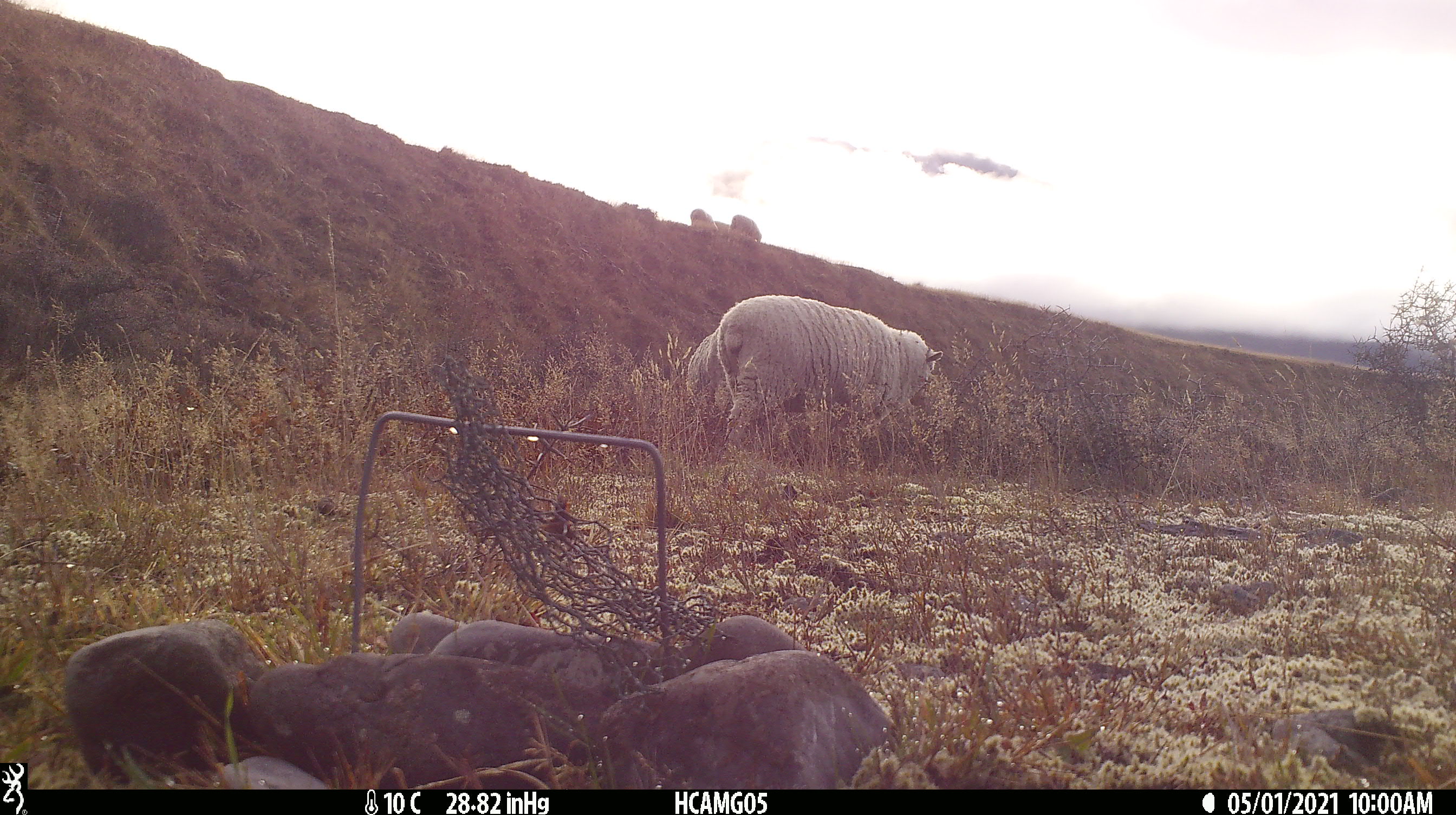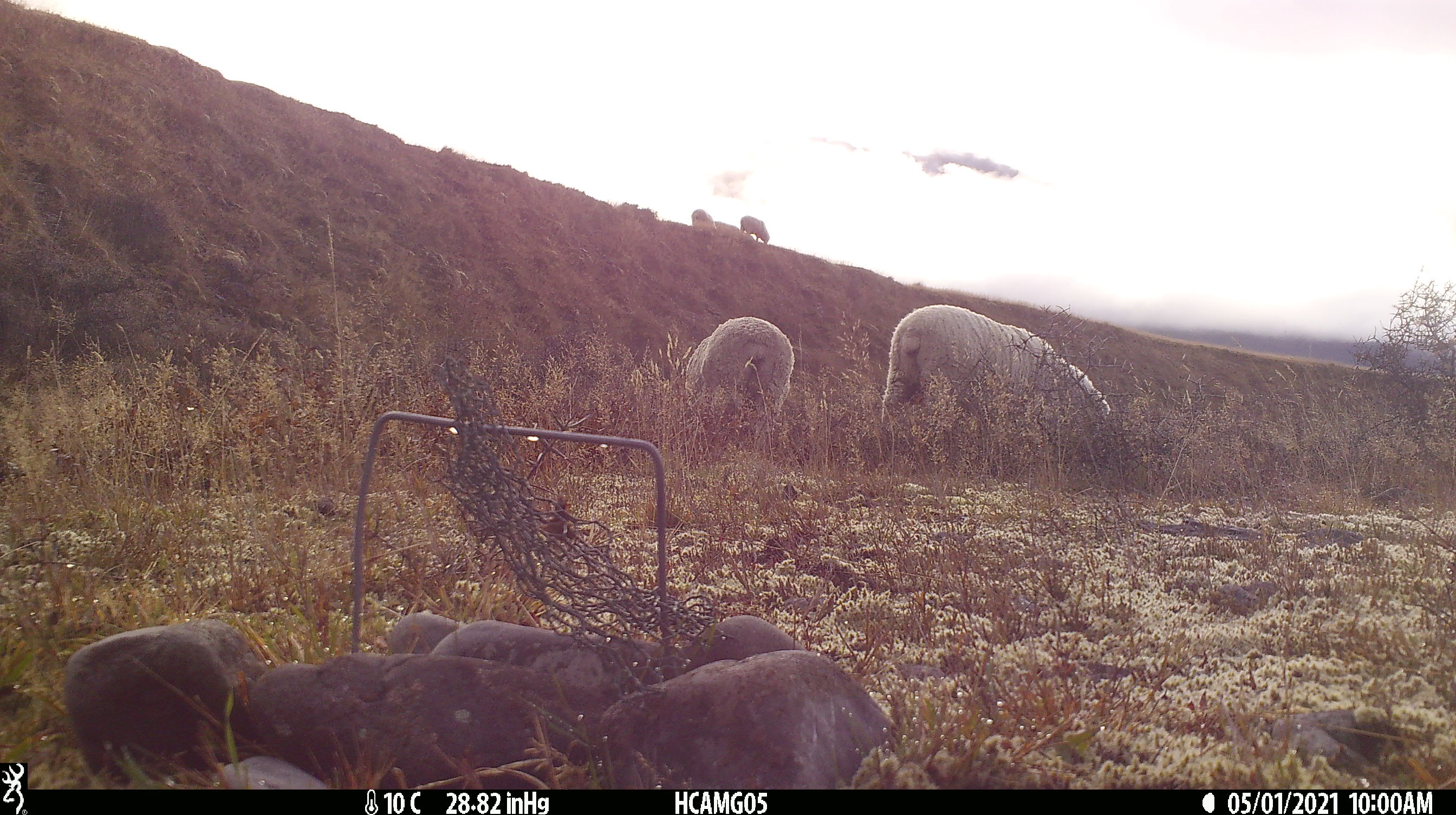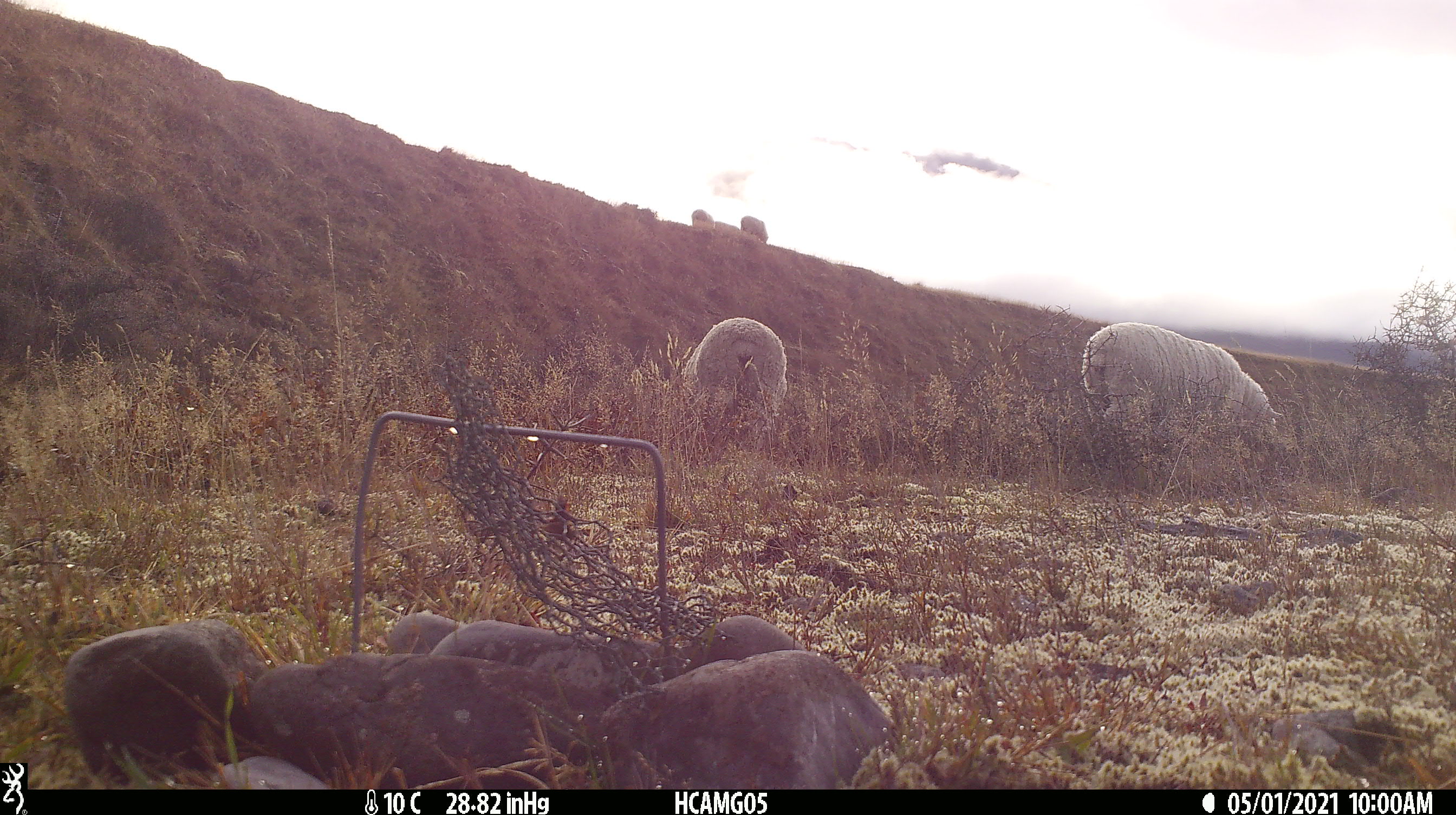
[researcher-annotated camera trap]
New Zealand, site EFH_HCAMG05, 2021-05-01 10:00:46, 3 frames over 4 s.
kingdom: Animalia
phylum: Chordata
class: Mammalia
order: Artiodactyla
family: Bovidae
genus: Ovis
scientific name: Ovis aries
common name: domestic sheep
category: sheep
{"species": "sheep (domestic sheep) (Ovis aries)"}